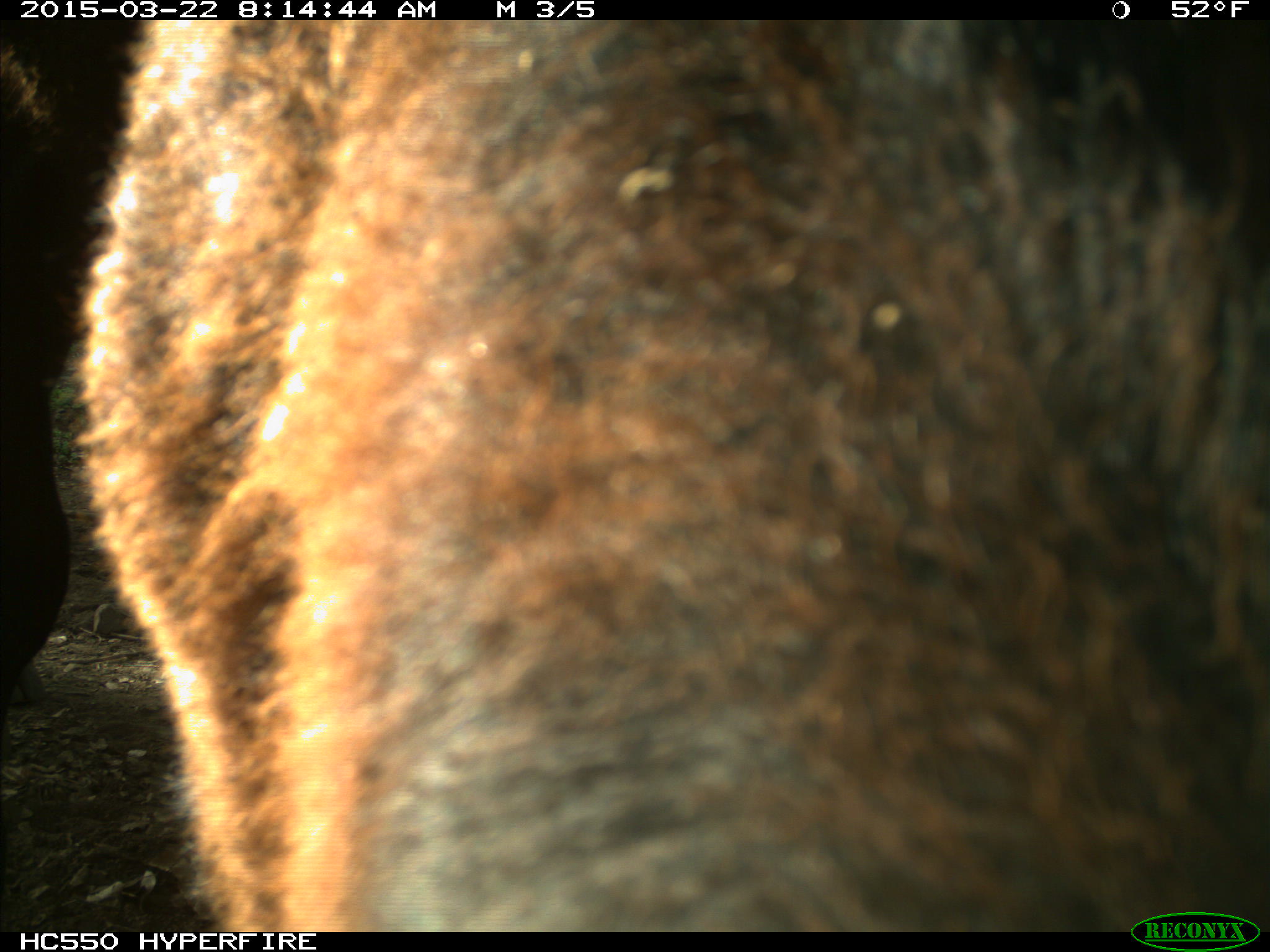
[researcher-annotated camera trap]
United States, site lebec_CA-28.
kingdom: Animalia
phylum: Chordata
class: Mammalia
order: Artiodactyla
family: Bovidae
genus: Bos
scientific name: Bos taurus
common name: domestic cow